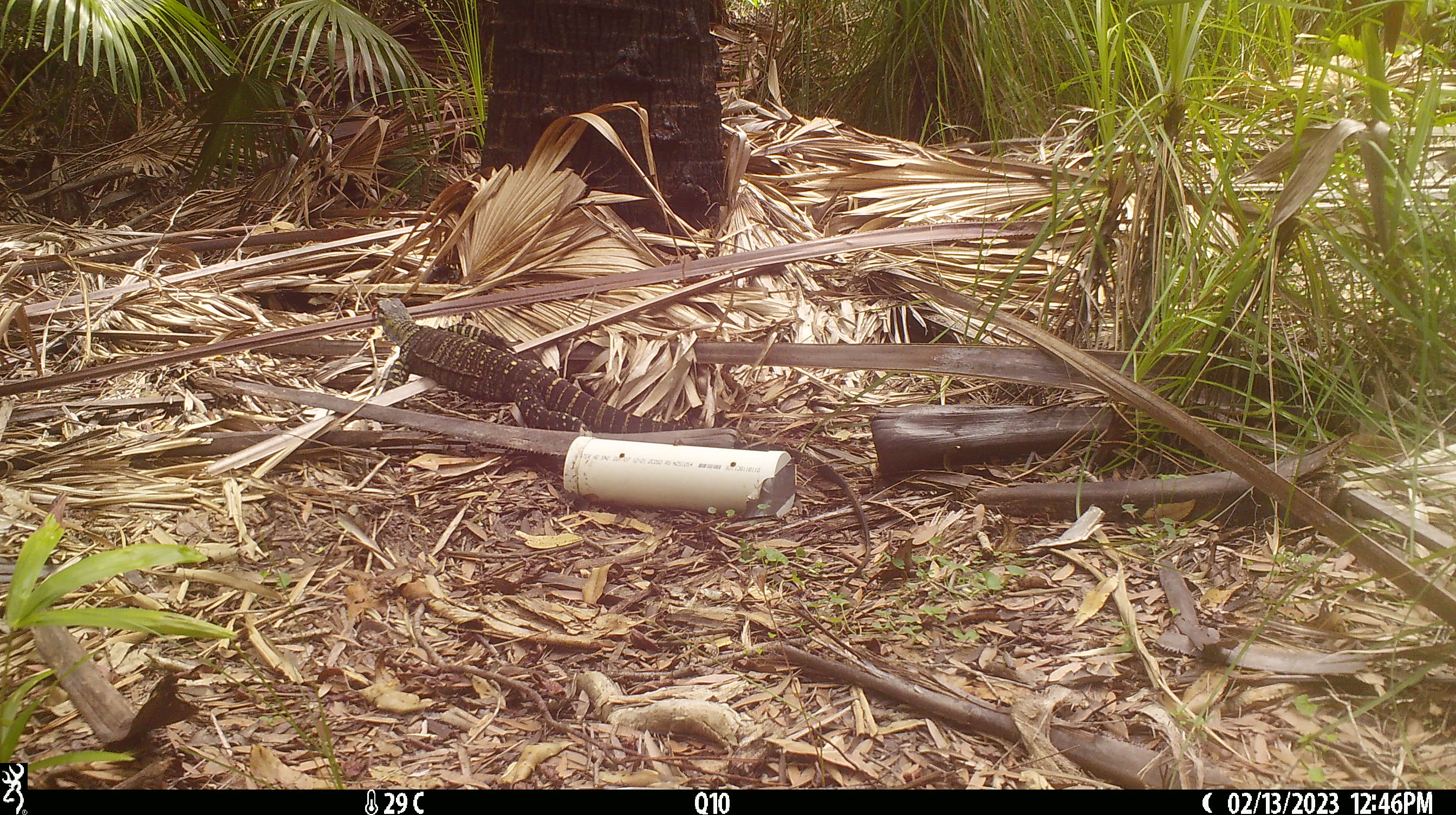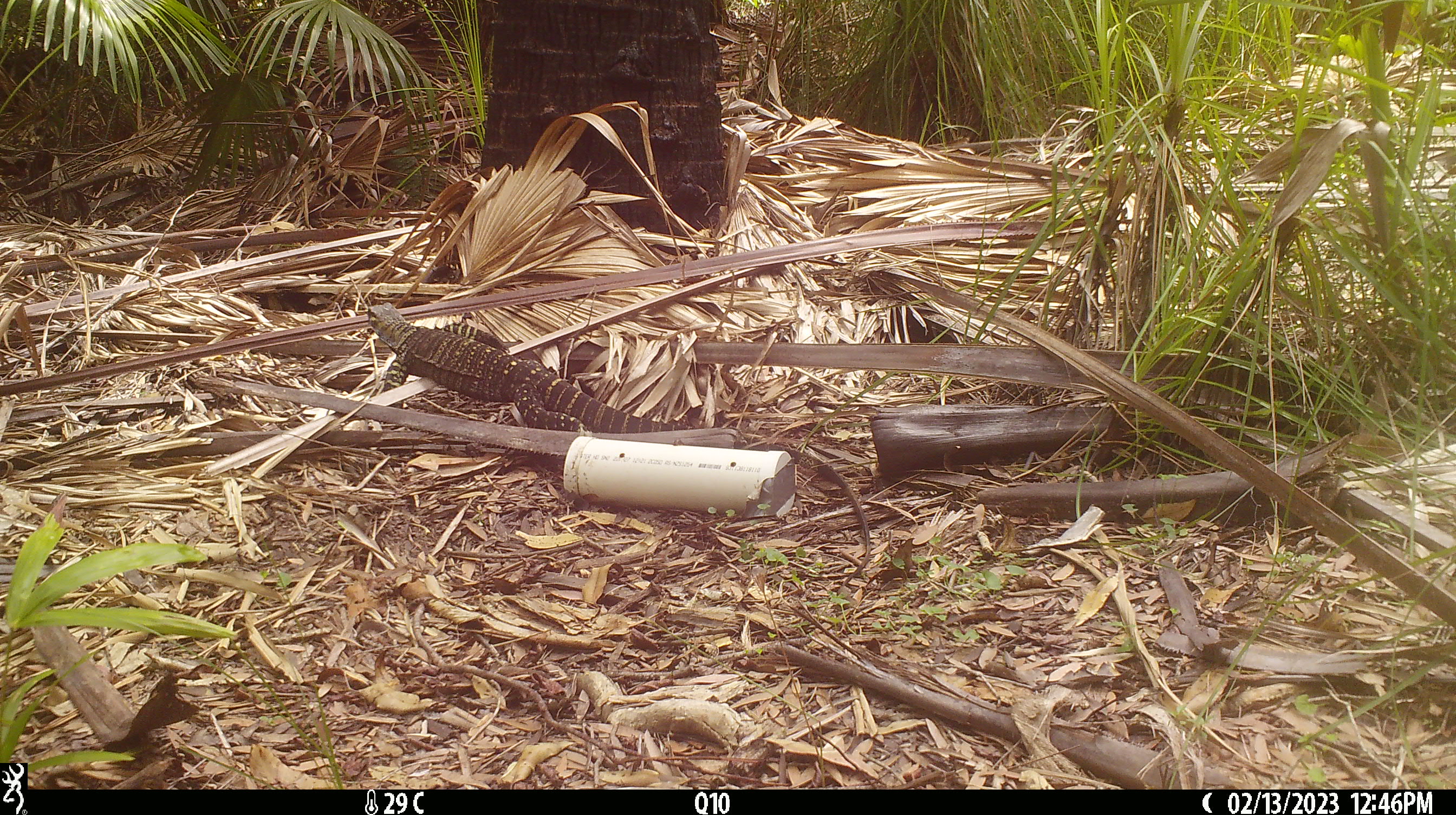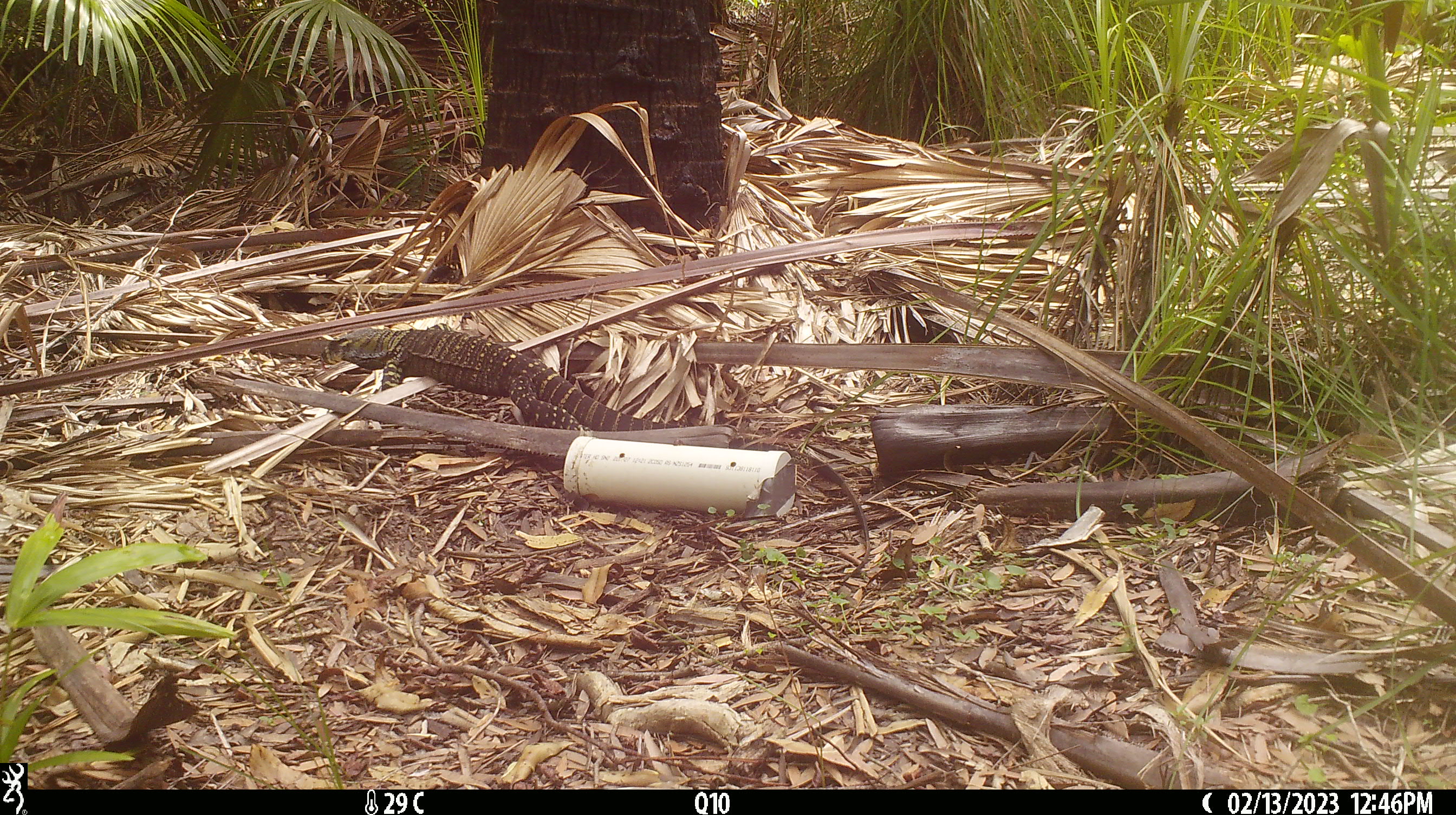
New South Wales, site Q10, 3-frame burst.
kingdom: Animalia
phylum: Chordata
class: Reptilia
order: Squamata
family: Varanidae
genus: Varanus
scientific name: Varanus varius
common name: lace monitor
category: goanna